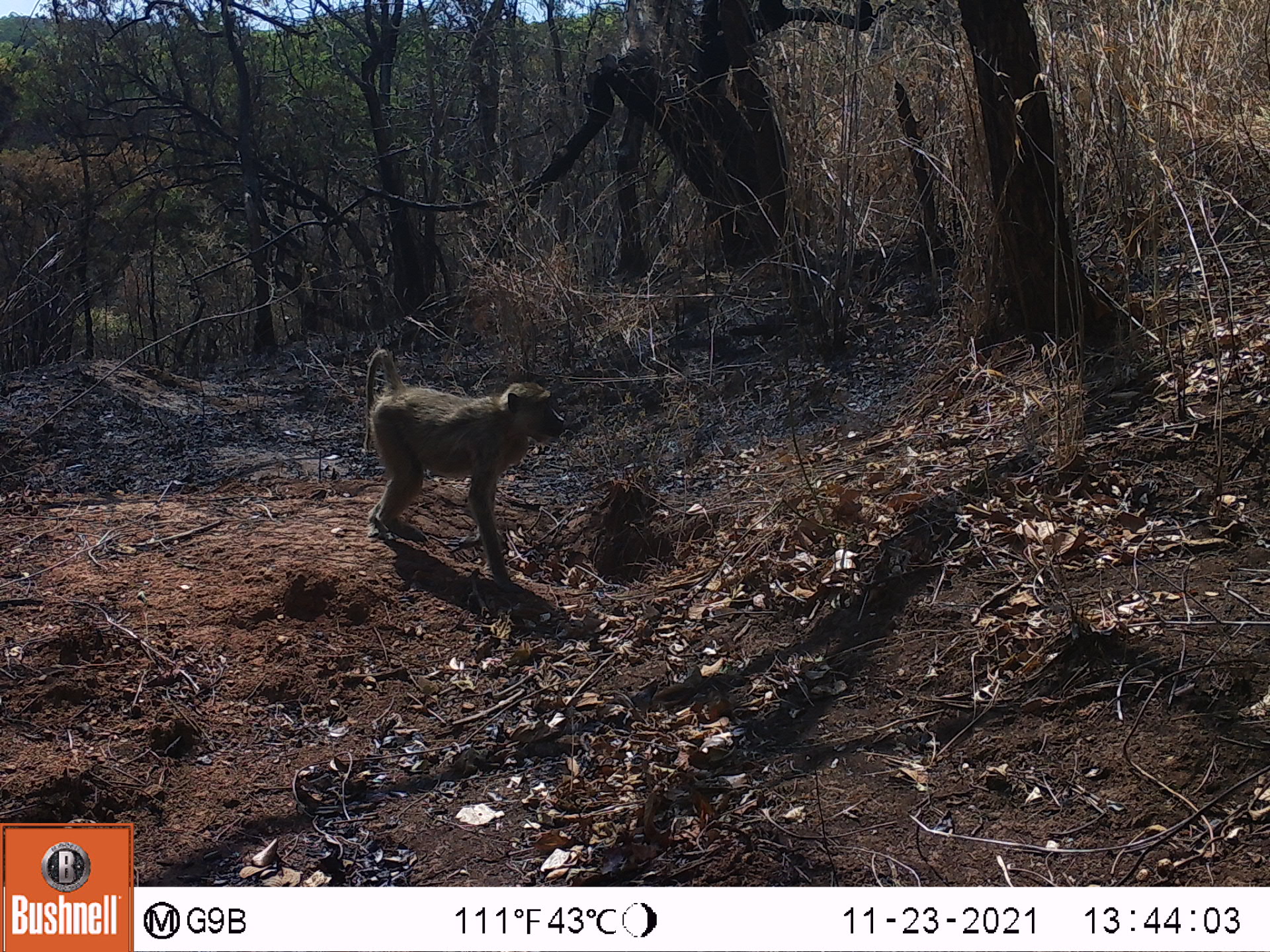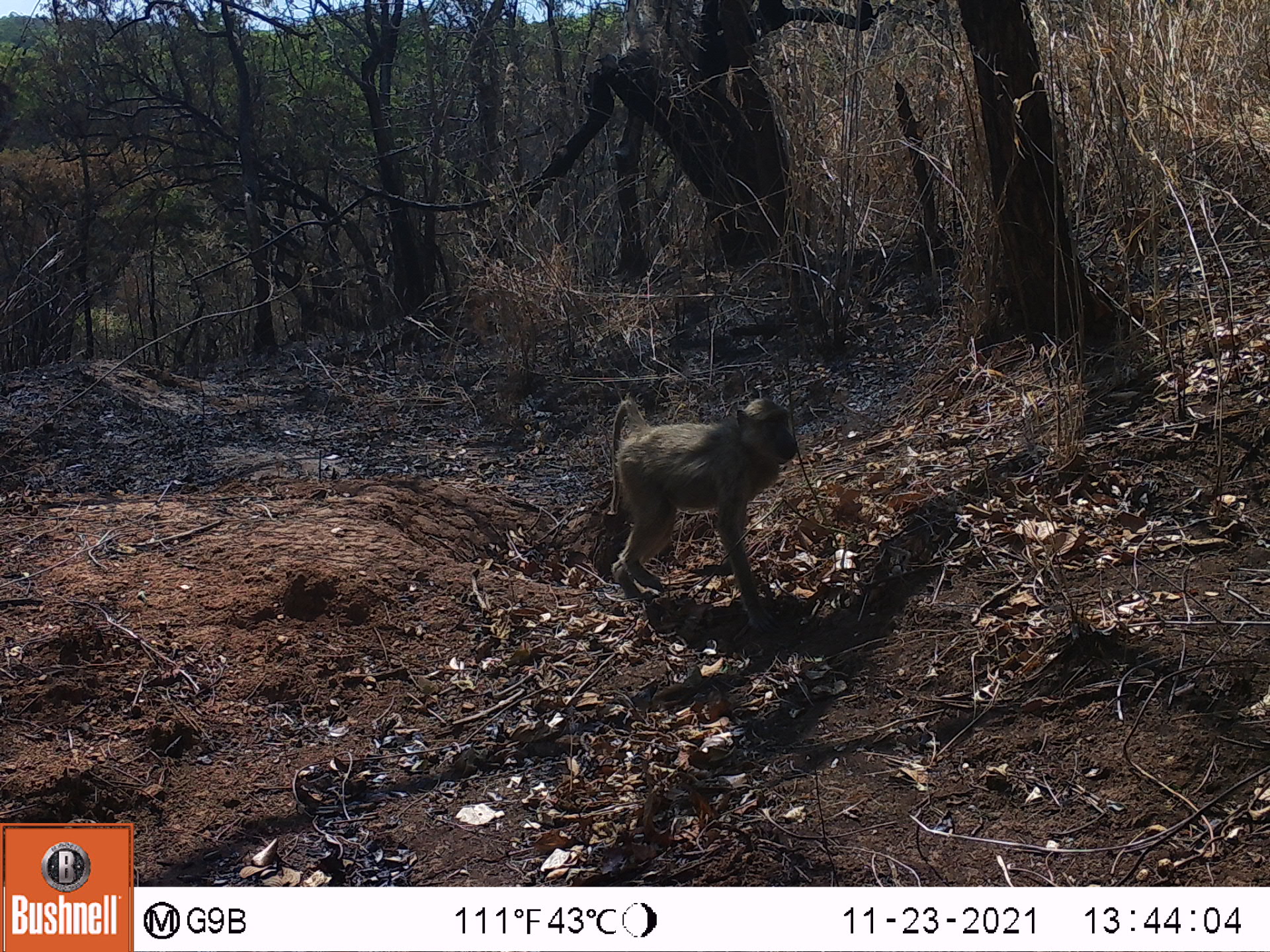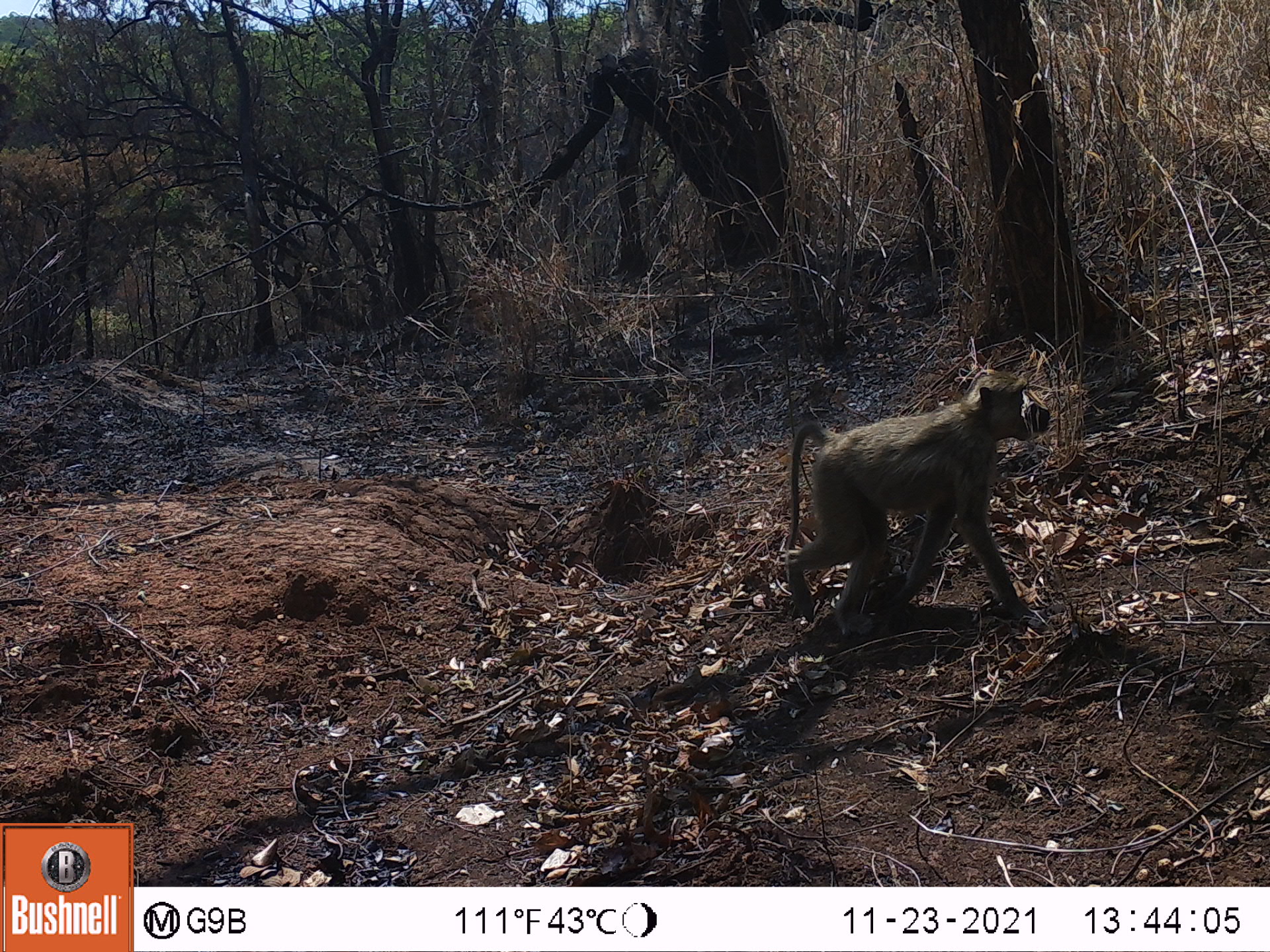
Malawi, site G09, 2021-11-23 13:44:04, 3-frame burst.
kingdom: Animalia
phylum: Chordata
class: Mammalia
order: Primates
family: Cercopithecidae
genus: Papio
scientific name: Papio cynocephalus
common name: yellow baboon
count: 1